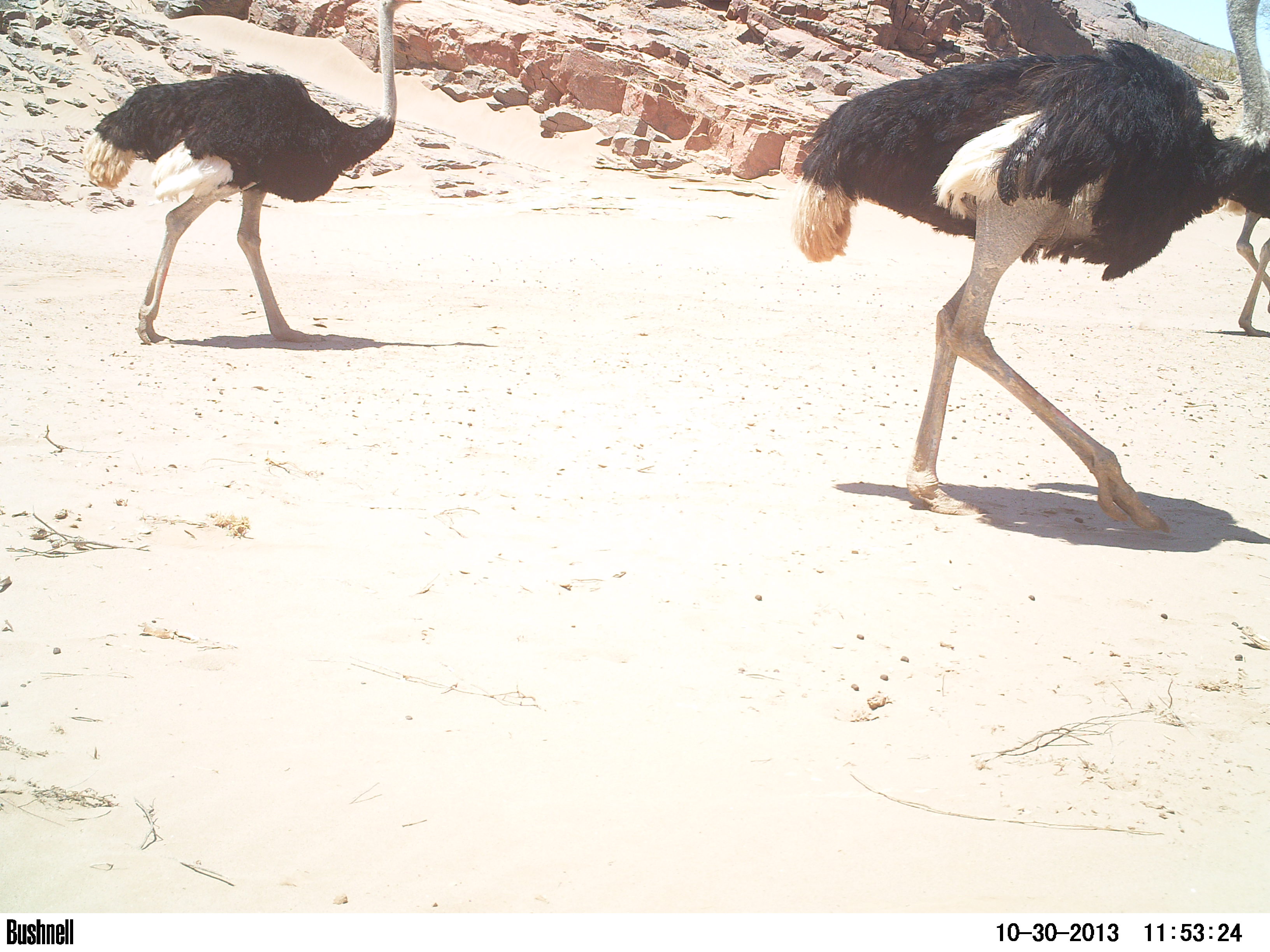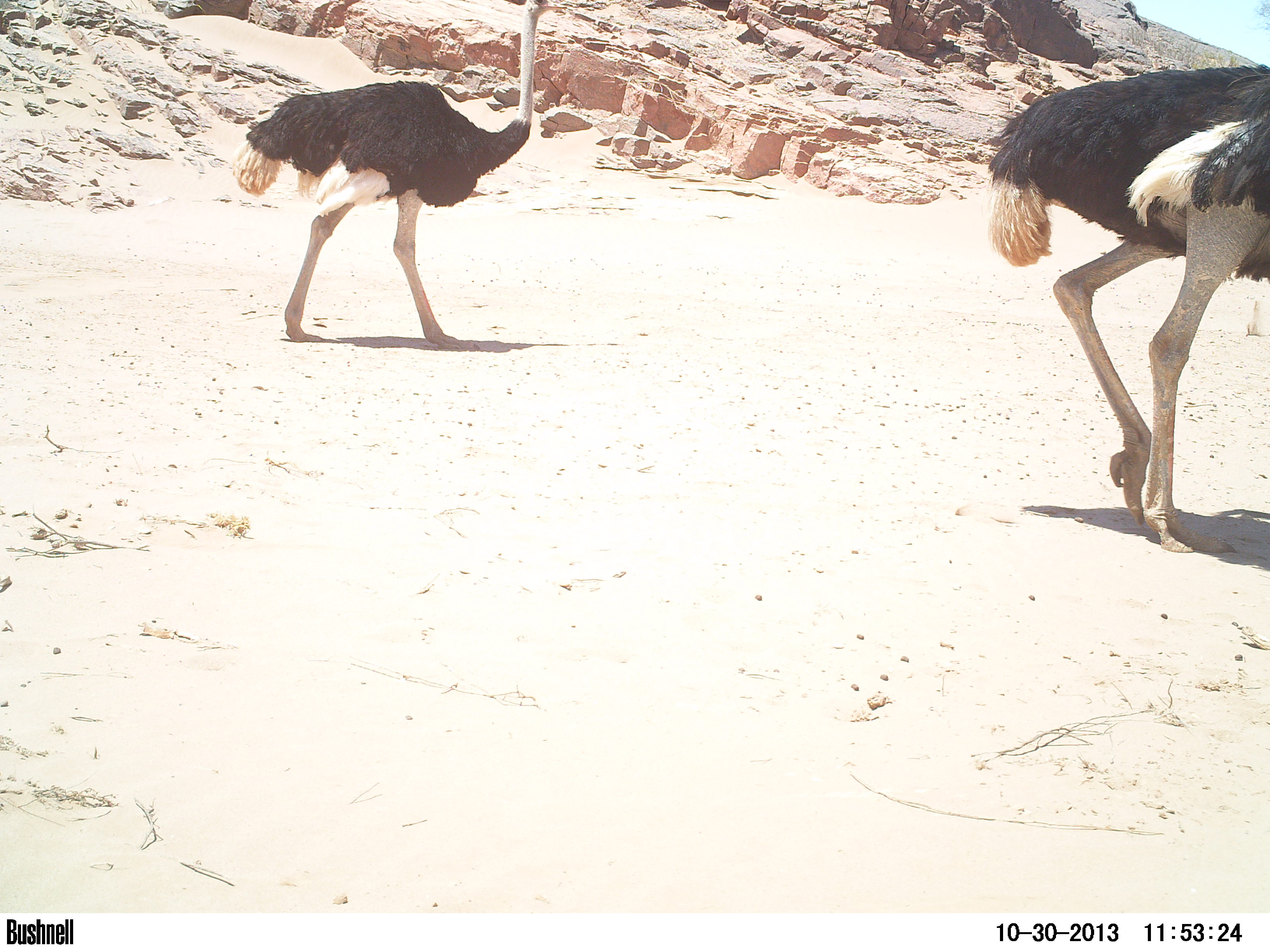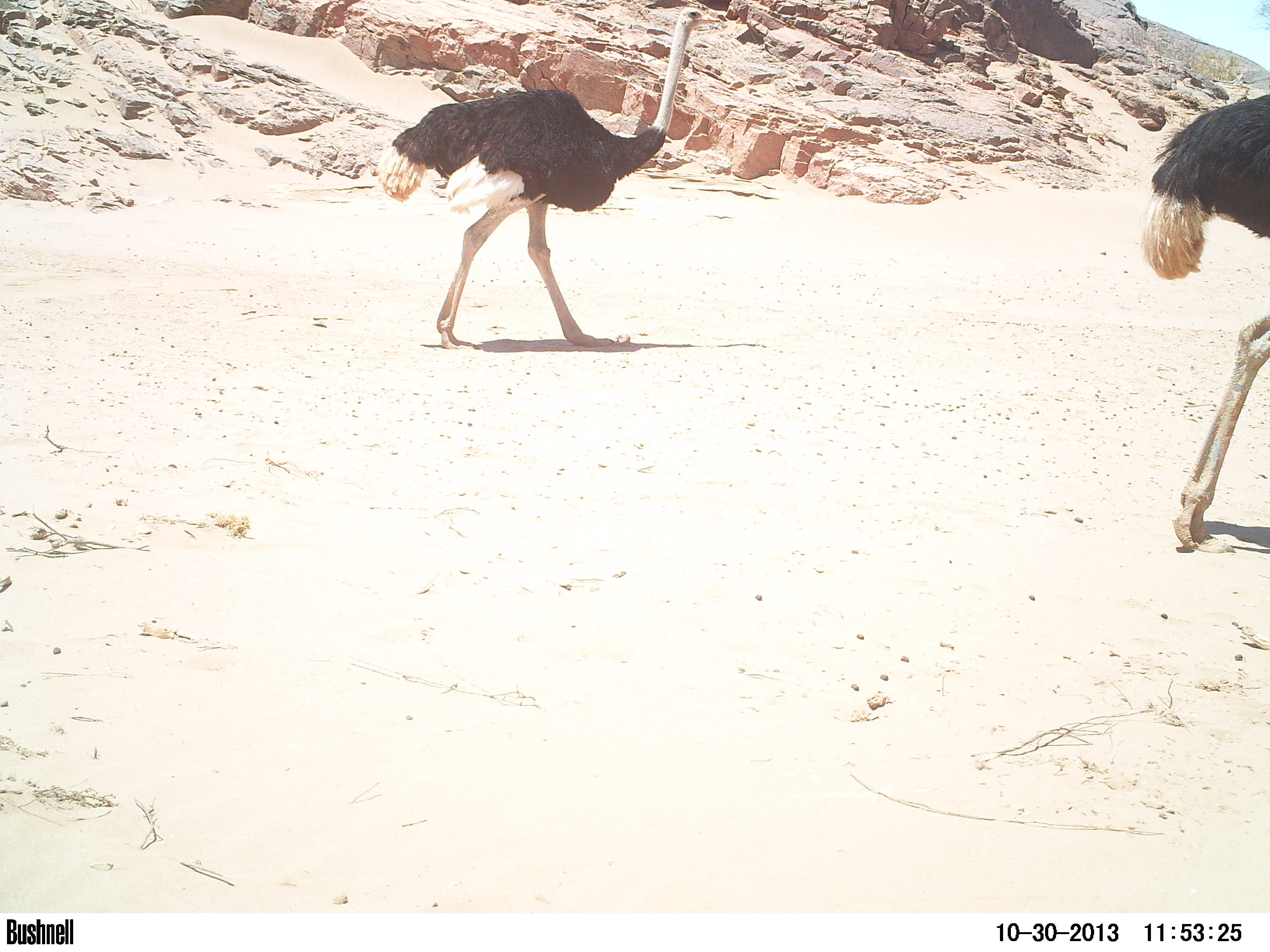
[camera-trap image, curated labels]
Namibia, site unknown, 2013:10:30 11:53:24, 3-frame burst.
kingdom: Animalia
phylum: Chordata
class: Aves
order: Struthioniformes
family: Struthionidae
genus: Struthio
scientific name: Struthio camelus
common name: common ostrich